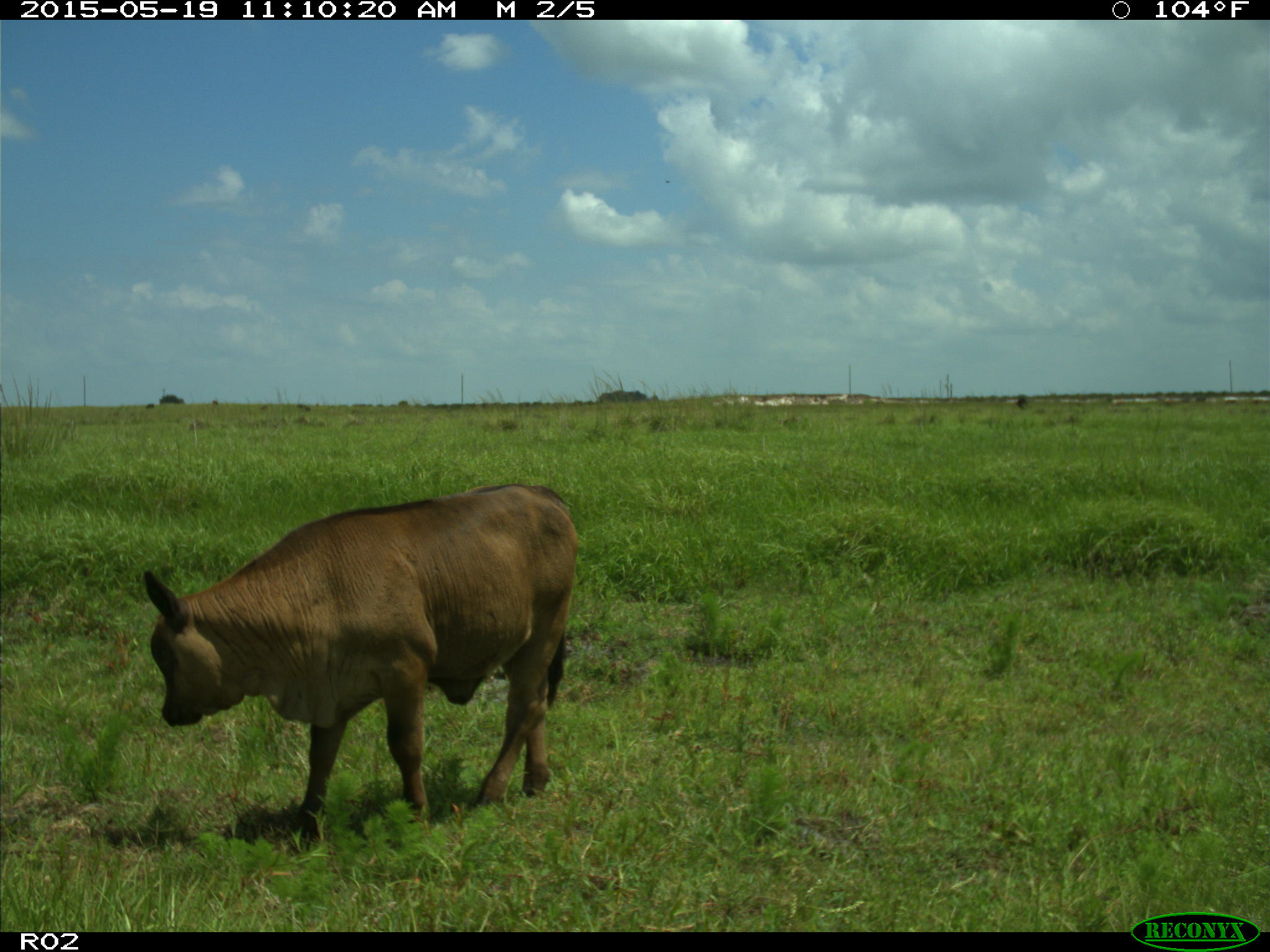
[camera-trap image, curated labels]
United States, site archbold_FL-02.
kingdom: Animalia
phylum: Chordata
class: Mammalia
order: Artiodactyla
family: Bovidae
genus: Bos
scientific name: Bos taurus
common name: domestic cow